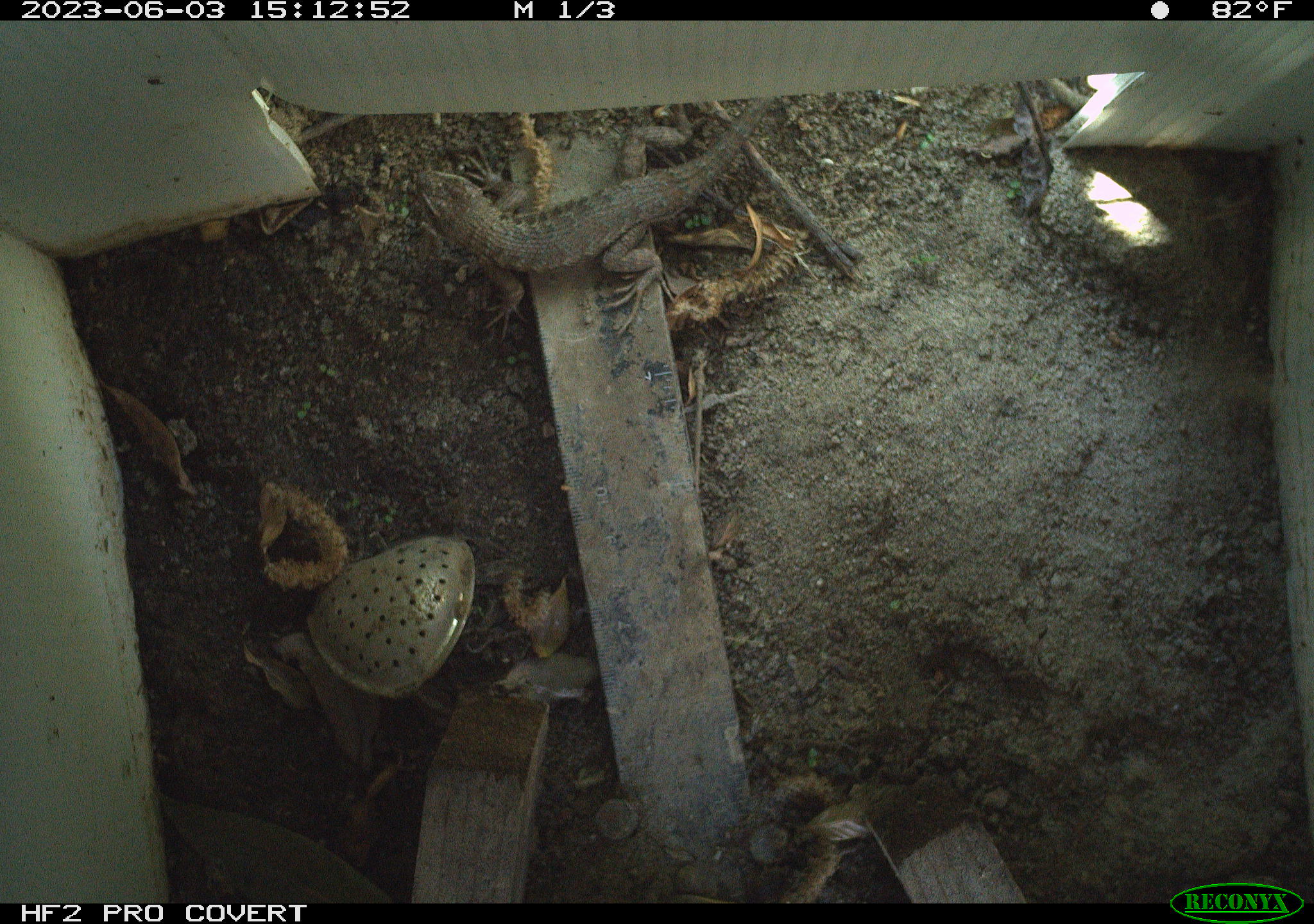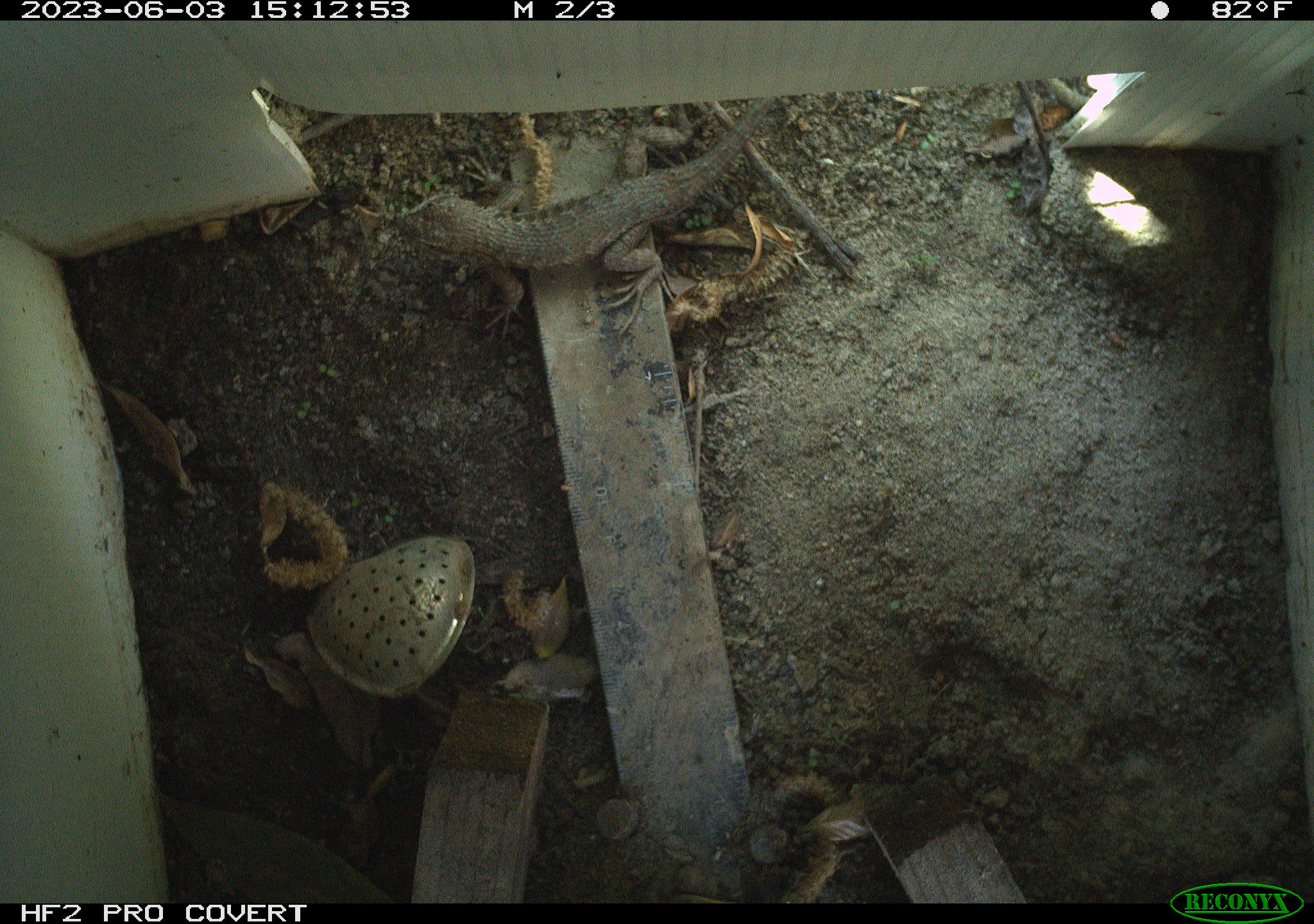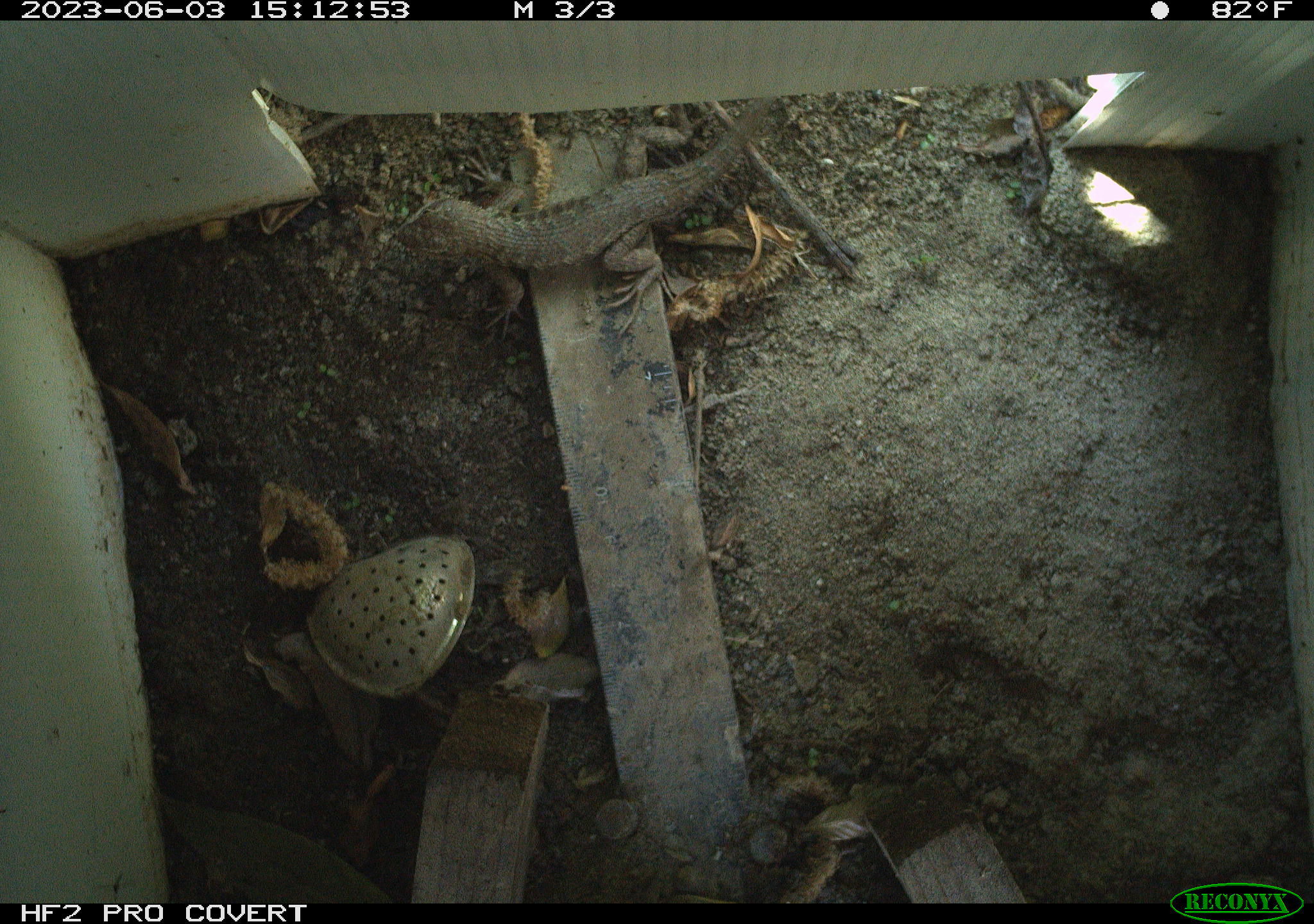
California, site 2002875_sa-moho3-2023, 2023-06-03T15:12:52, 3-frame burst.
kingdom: Animalia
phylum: Chordata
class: Reptilia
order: Squamata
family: Phrynosomatidae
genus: Sceloporus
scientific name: Sceloporus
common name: spiny lizards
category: sceloporus species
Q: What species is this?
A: Sceloporus species (spiny lizards) (Sceloporus).